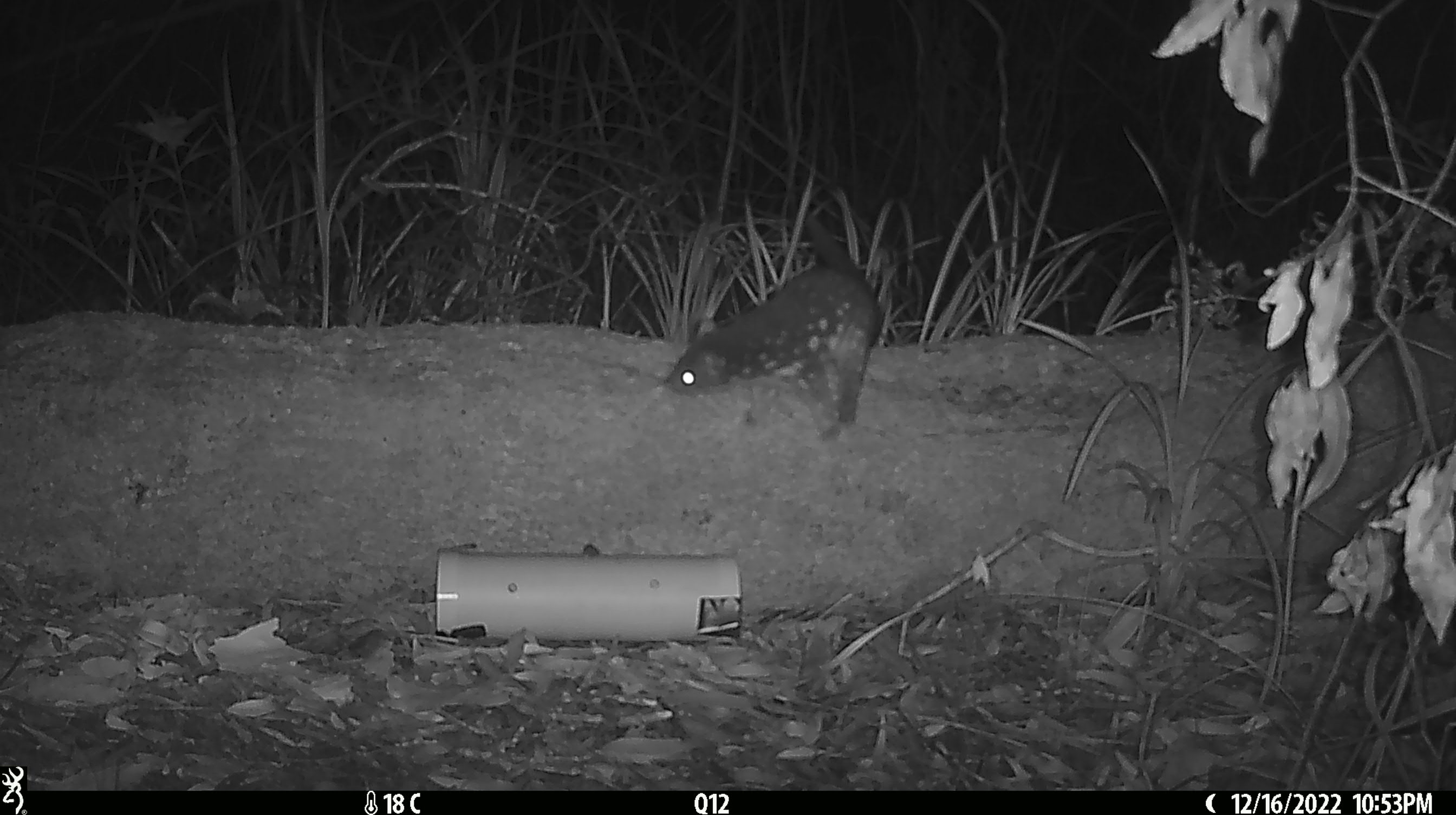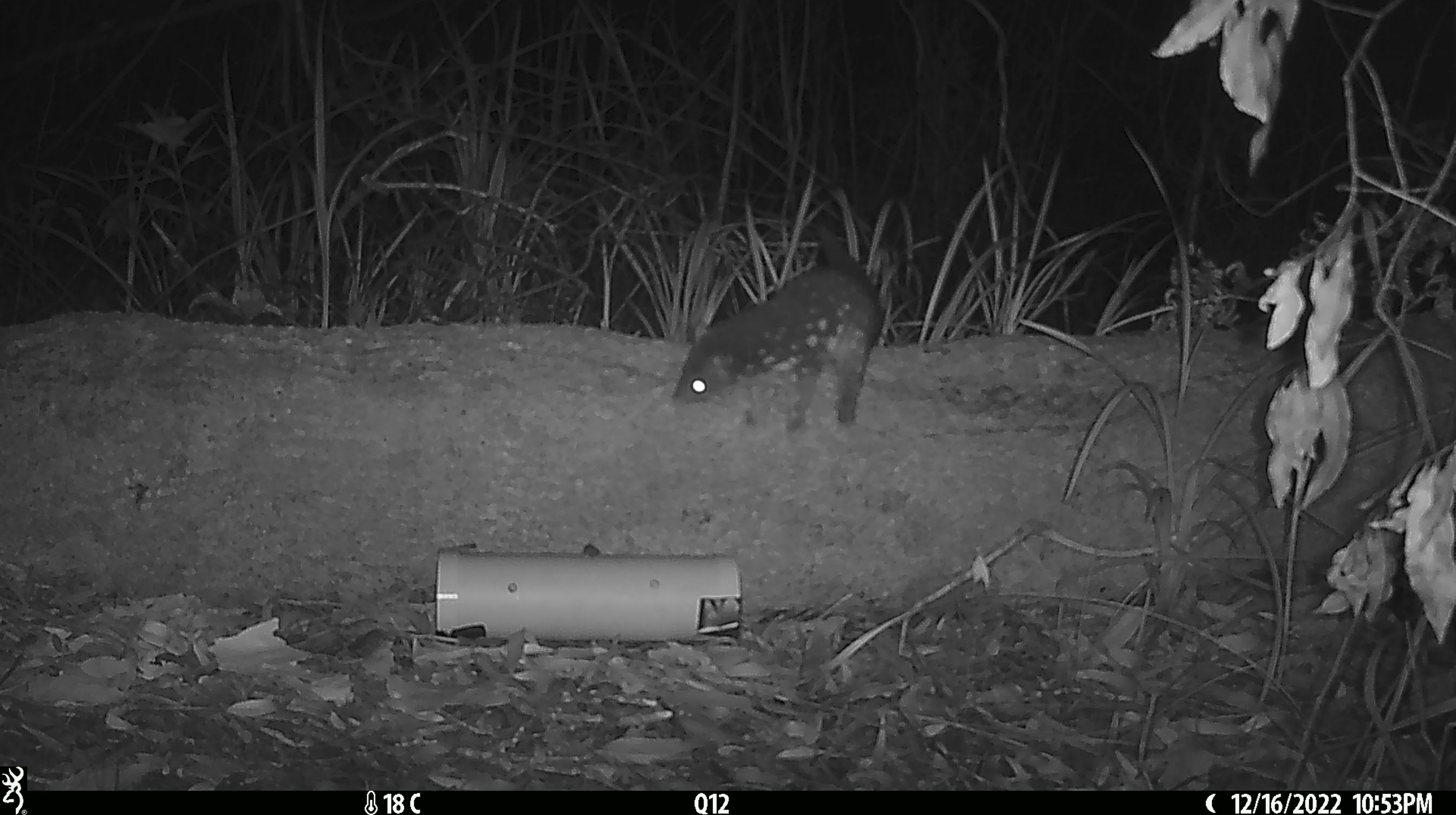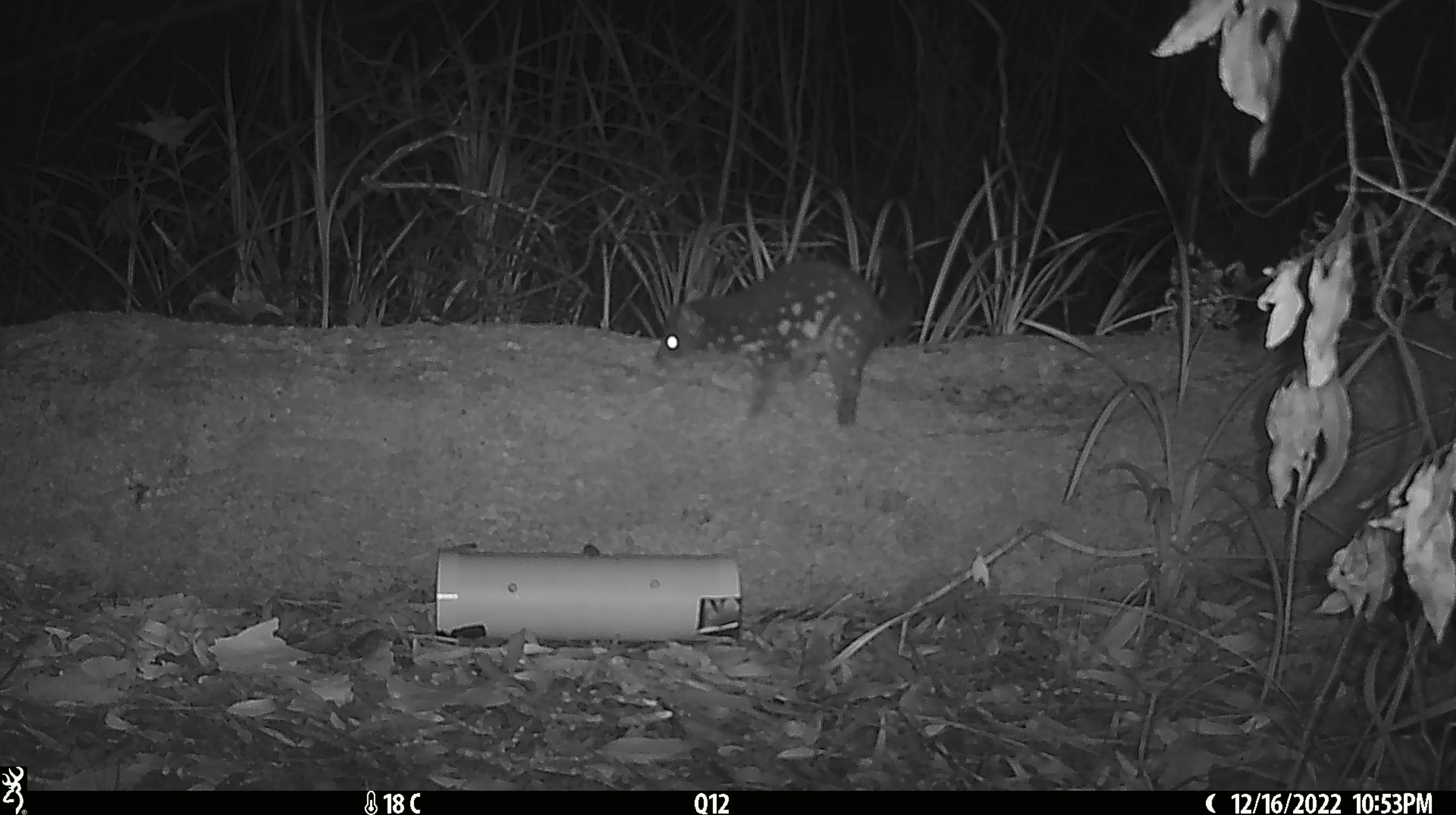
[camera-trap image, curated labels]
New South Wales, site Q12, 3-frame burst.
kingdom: Animalia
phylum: Chordata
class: Mammalia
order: Dasyuromorphia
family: Dasyuridae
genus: Dasyurus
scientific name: Dasyurus maculatus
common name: spotted-tailed quoll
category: quoll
Quoll (spotted-tailed quoll) (Dasyurus maculatus).